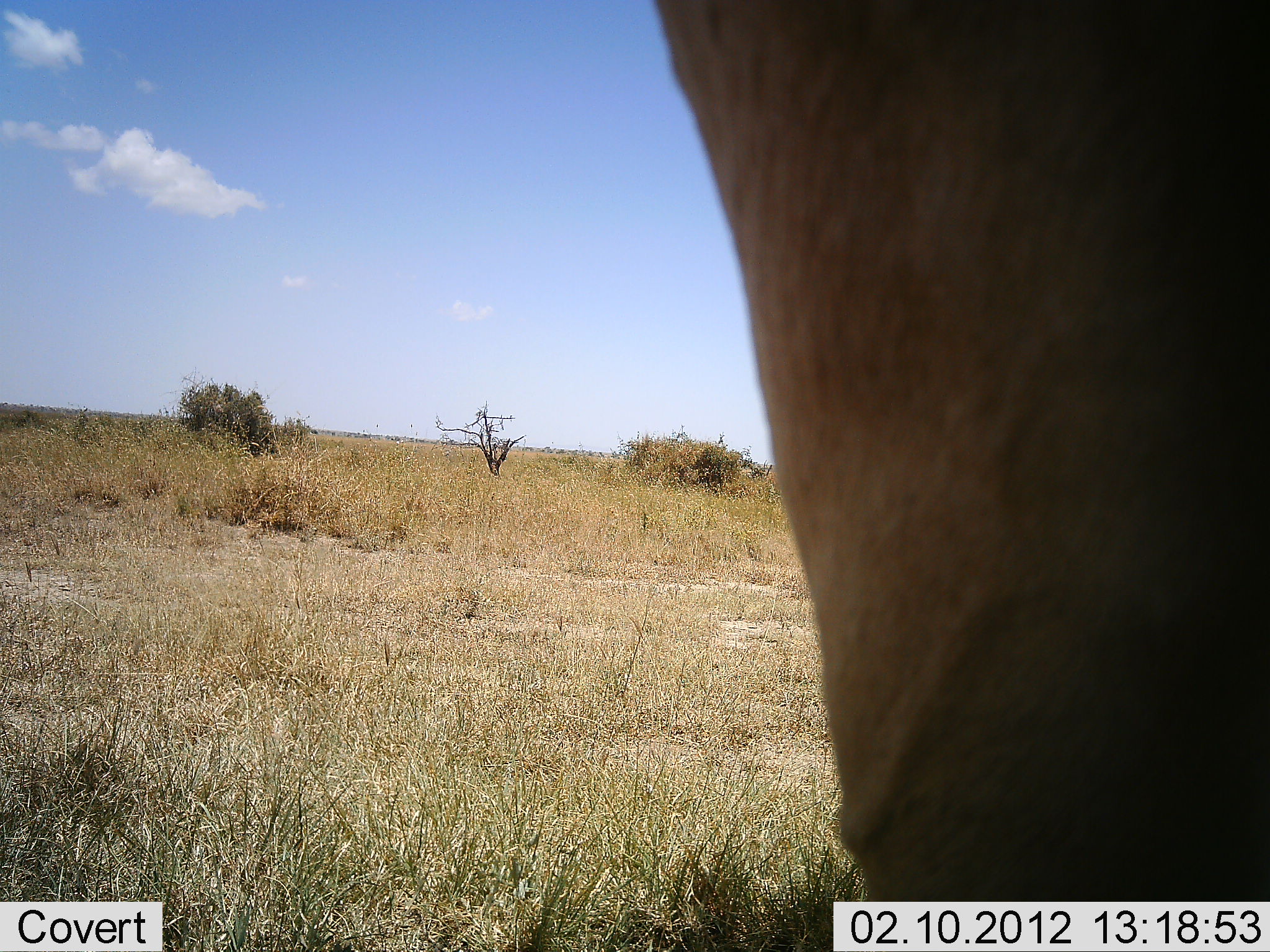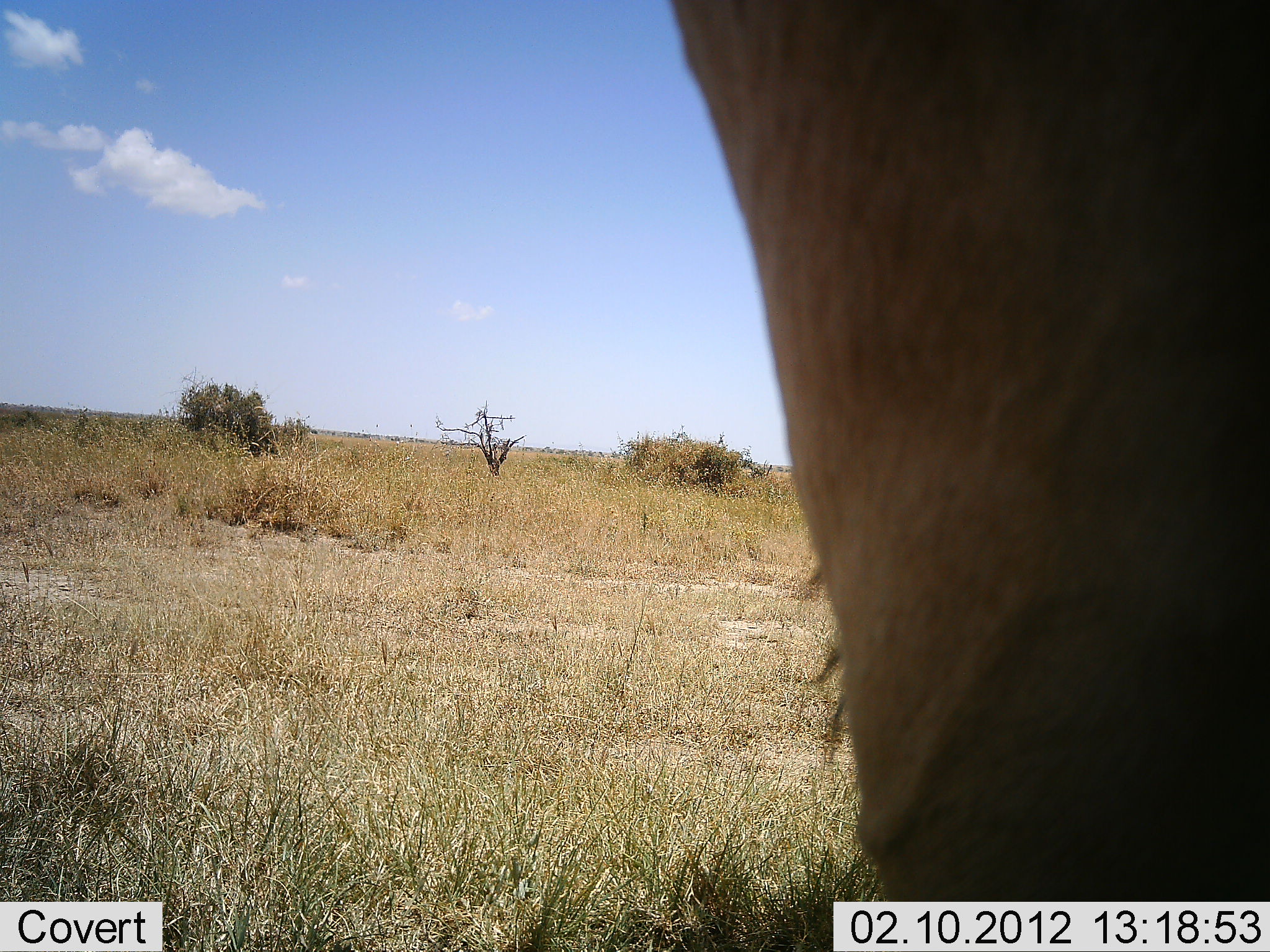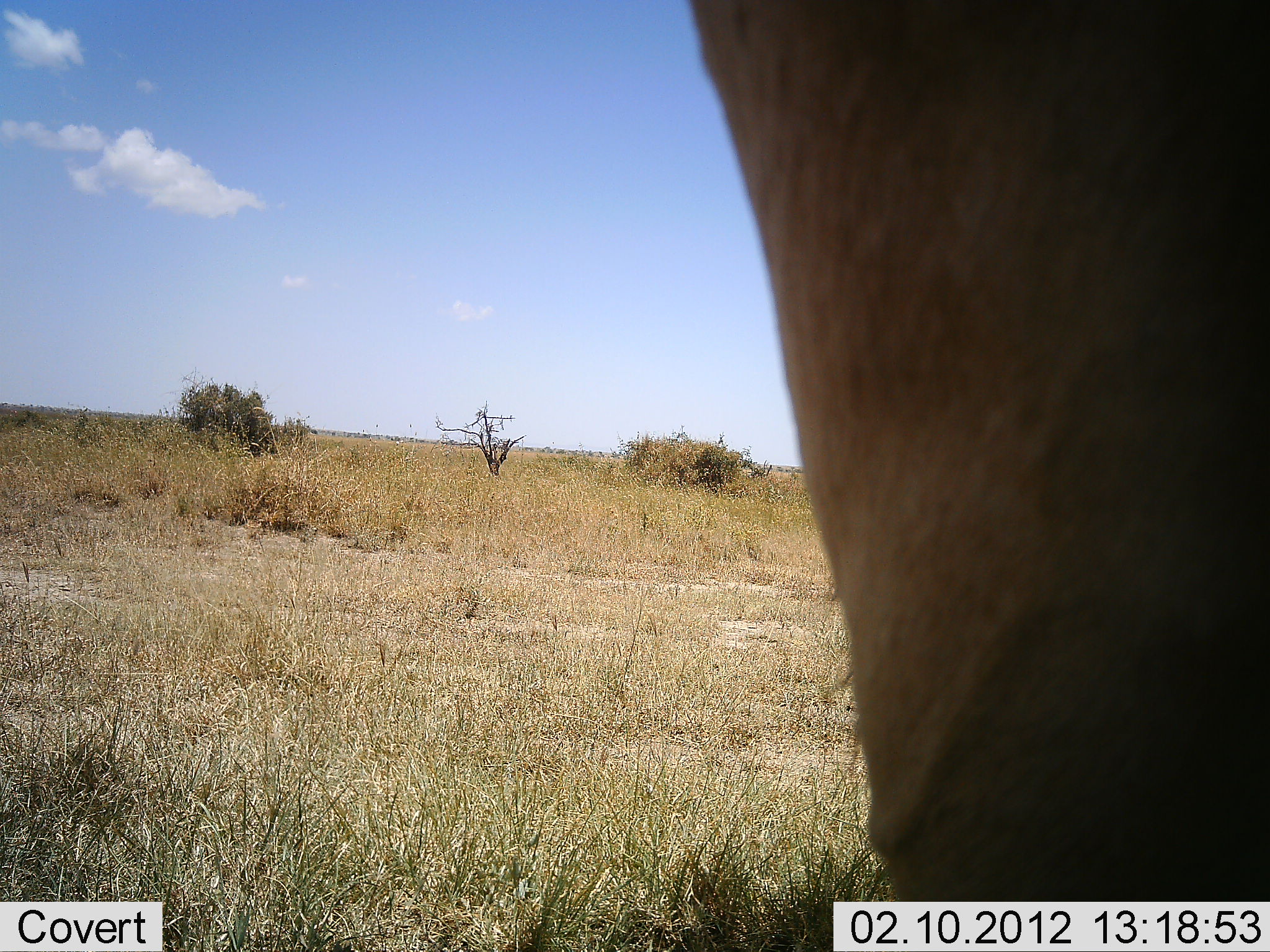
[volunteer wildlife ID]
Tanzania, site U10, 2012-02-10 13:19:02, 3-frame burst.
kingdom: Animalia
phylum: Chordata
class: Mammalia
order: Artiodactyla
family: Bovidae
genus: Alcelaphus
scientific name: Alcelaphus buselaphus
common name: hartebeest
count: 1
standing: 100%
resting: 0%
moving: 0%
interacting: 0%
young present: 0%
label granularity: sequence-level